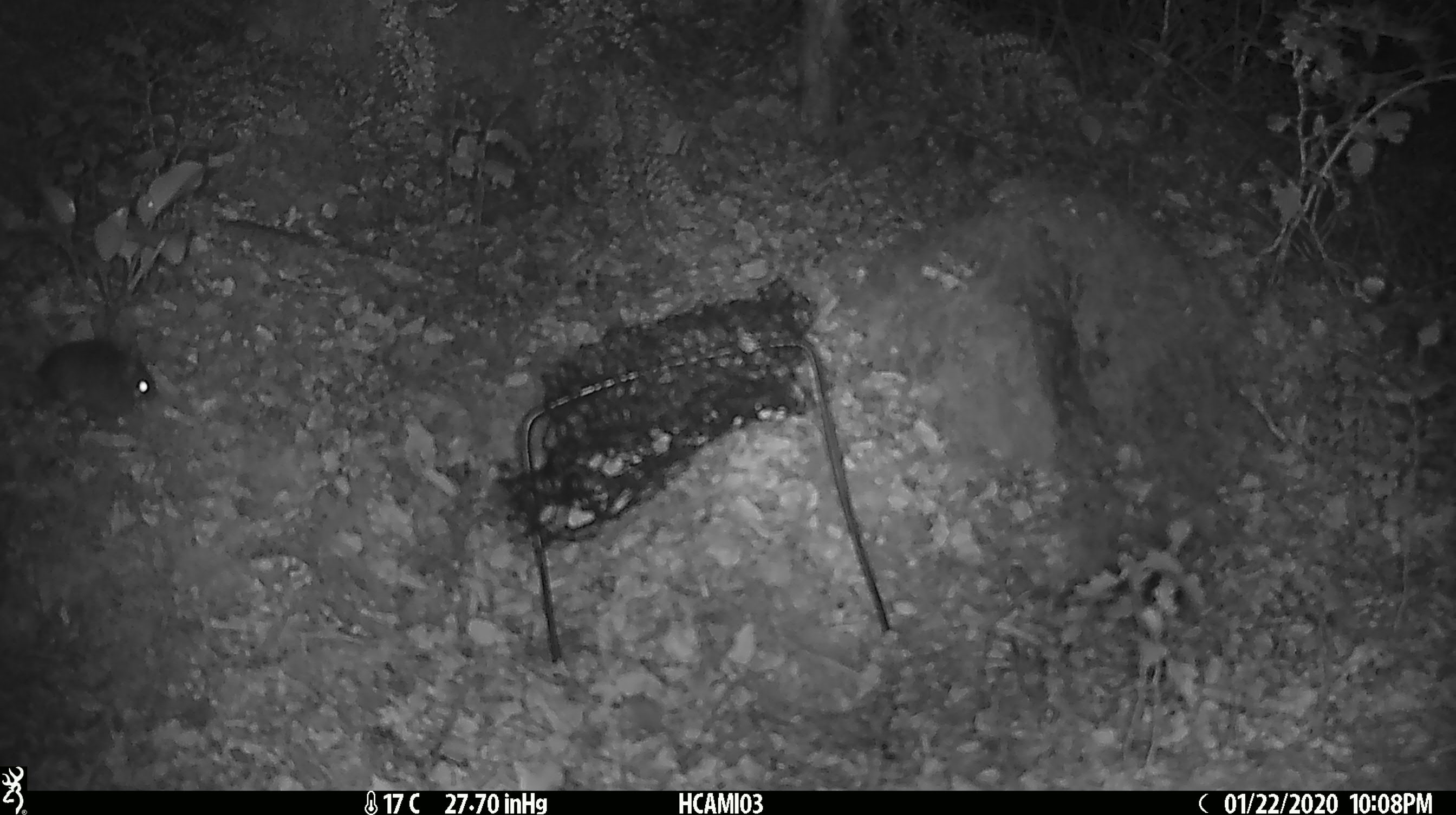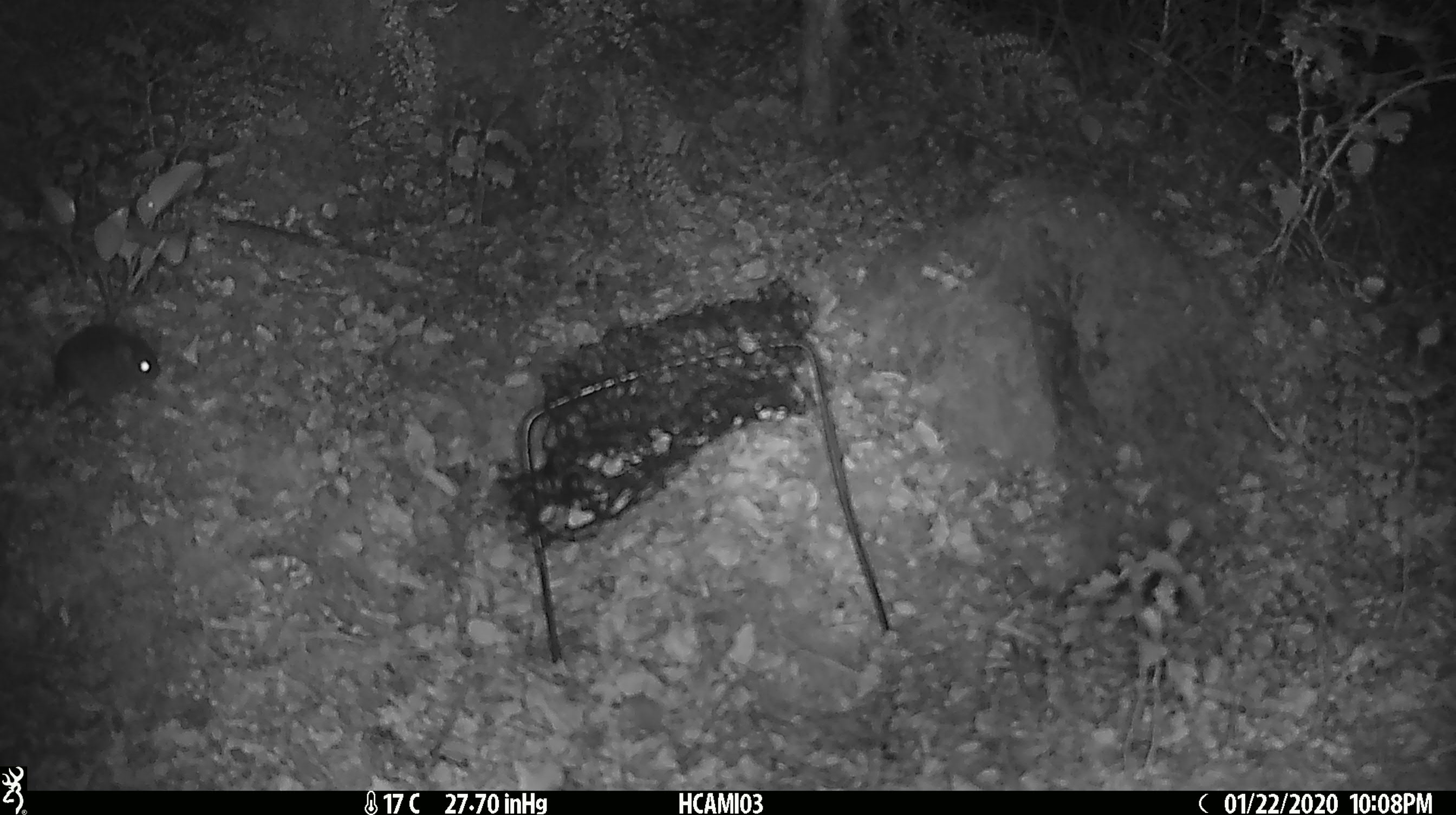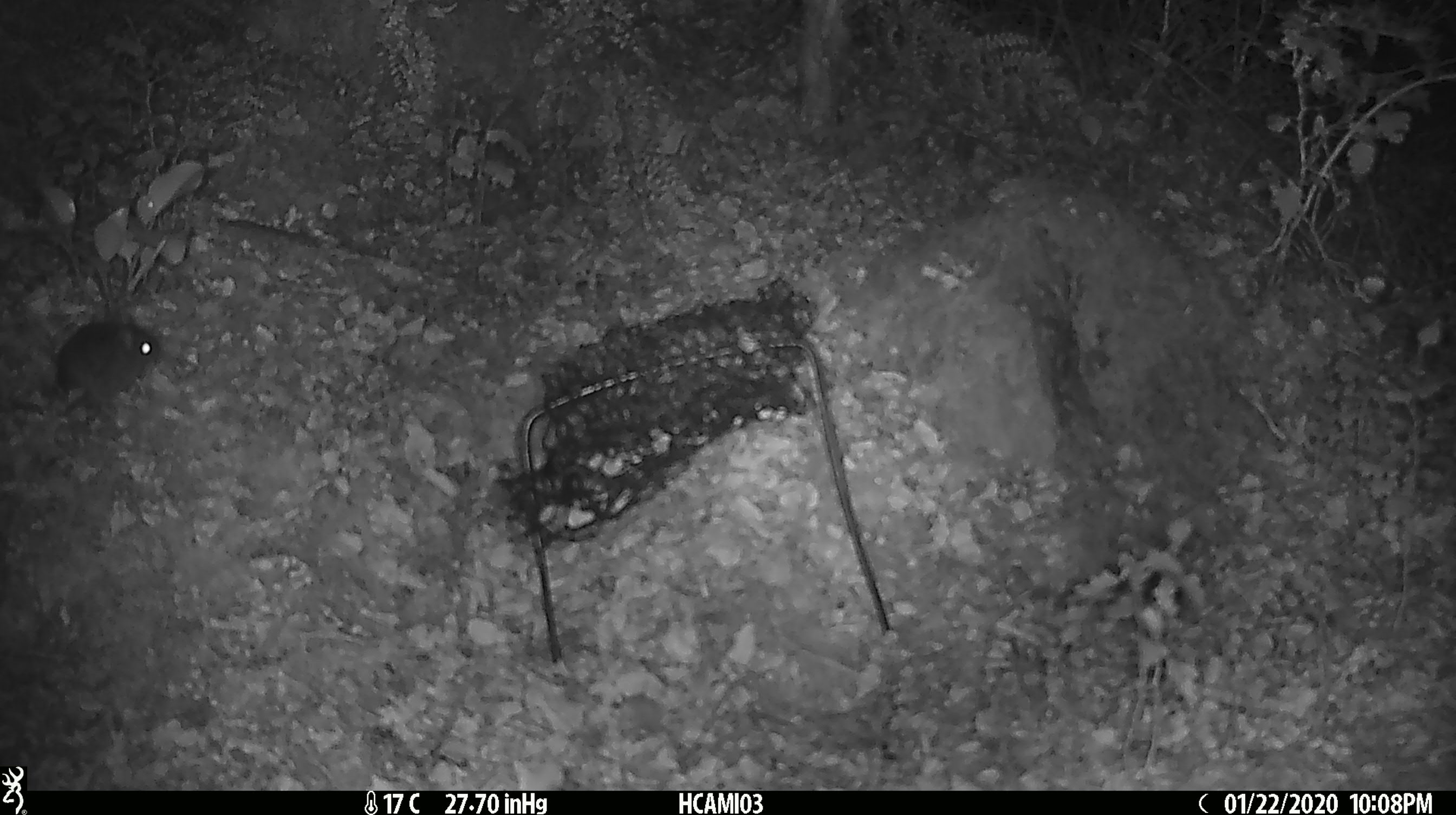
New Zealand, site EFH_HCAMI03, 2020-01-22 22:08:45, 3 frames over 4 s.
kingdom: Animalia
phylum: Chordata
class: Mammalia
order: Rodentia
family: Muridae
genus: Mus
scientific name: Mus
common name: mouse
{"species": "mouse (Mus)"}